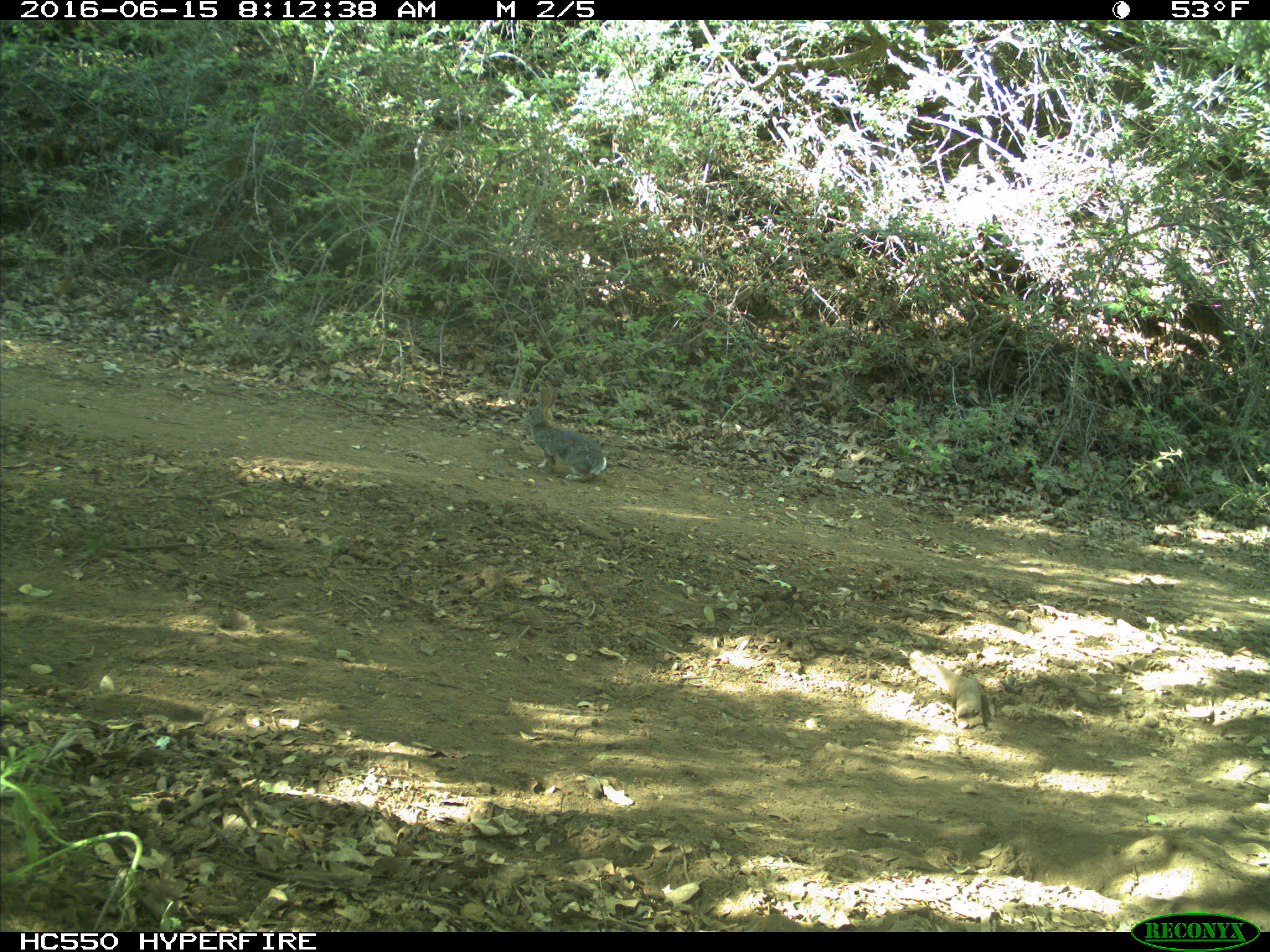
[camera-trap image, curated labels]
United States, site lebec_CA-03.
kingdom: Animalia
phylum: Chordata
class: Mammalia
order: Lagomorpha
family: Leporidae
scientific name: Leporidae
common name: rabbits and hares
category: unidentified rabbit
Unidentified rabbit (rabbits and hares) (Leporidae).